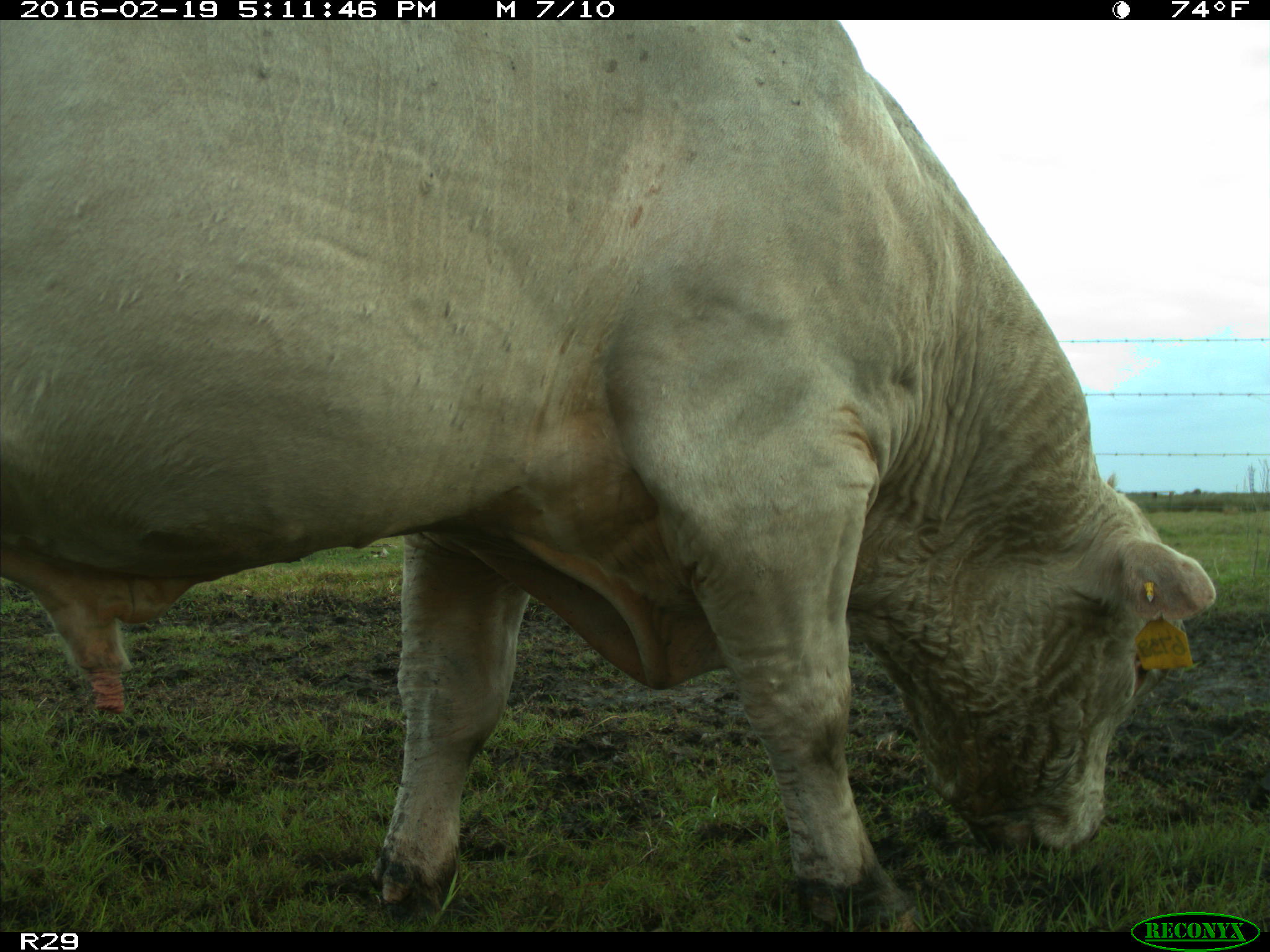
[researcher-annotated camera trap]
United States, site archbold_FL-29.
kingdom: Animalia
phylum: Chordata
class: Mammalia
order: Artiodactyla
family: Bovidae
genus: Bos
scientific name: Bos taurus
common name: domestic cow